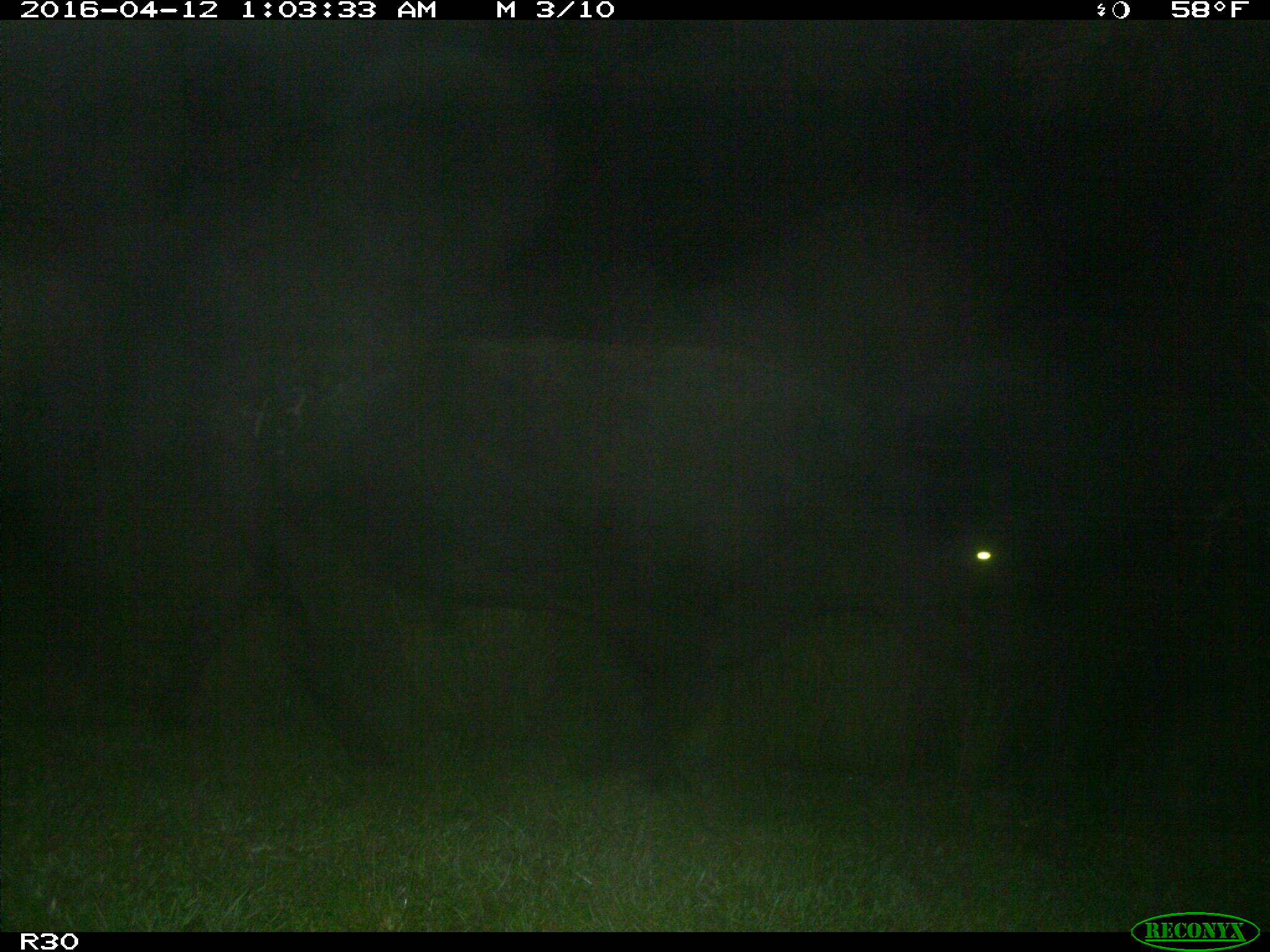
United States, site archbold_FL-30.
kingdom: Animalia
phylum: Chordata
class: Mammalia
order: Artiodactyla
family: Bovidae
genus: Bos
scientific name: Bos taurus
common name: domestic cow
Bos taurus (domestic cow).